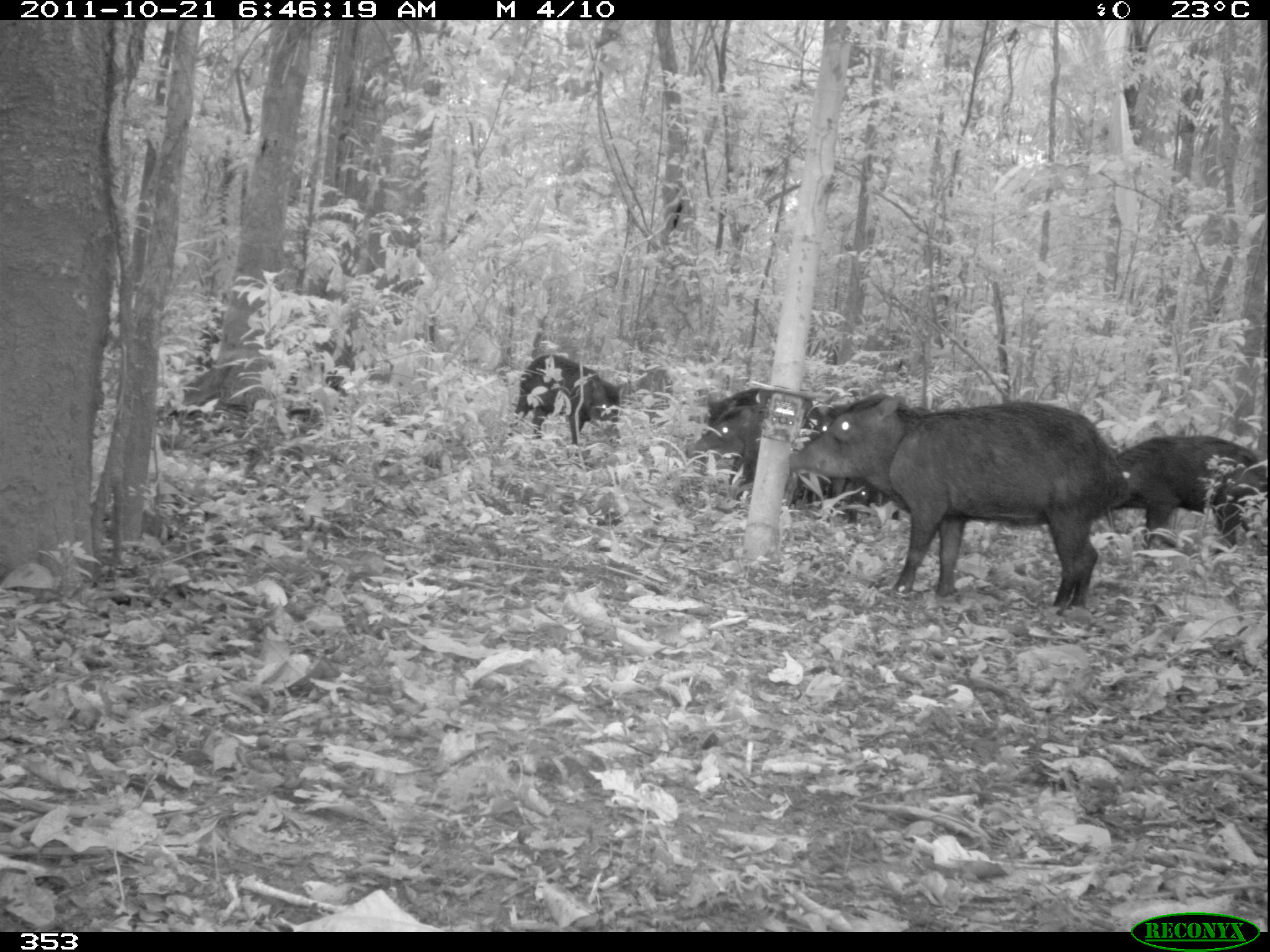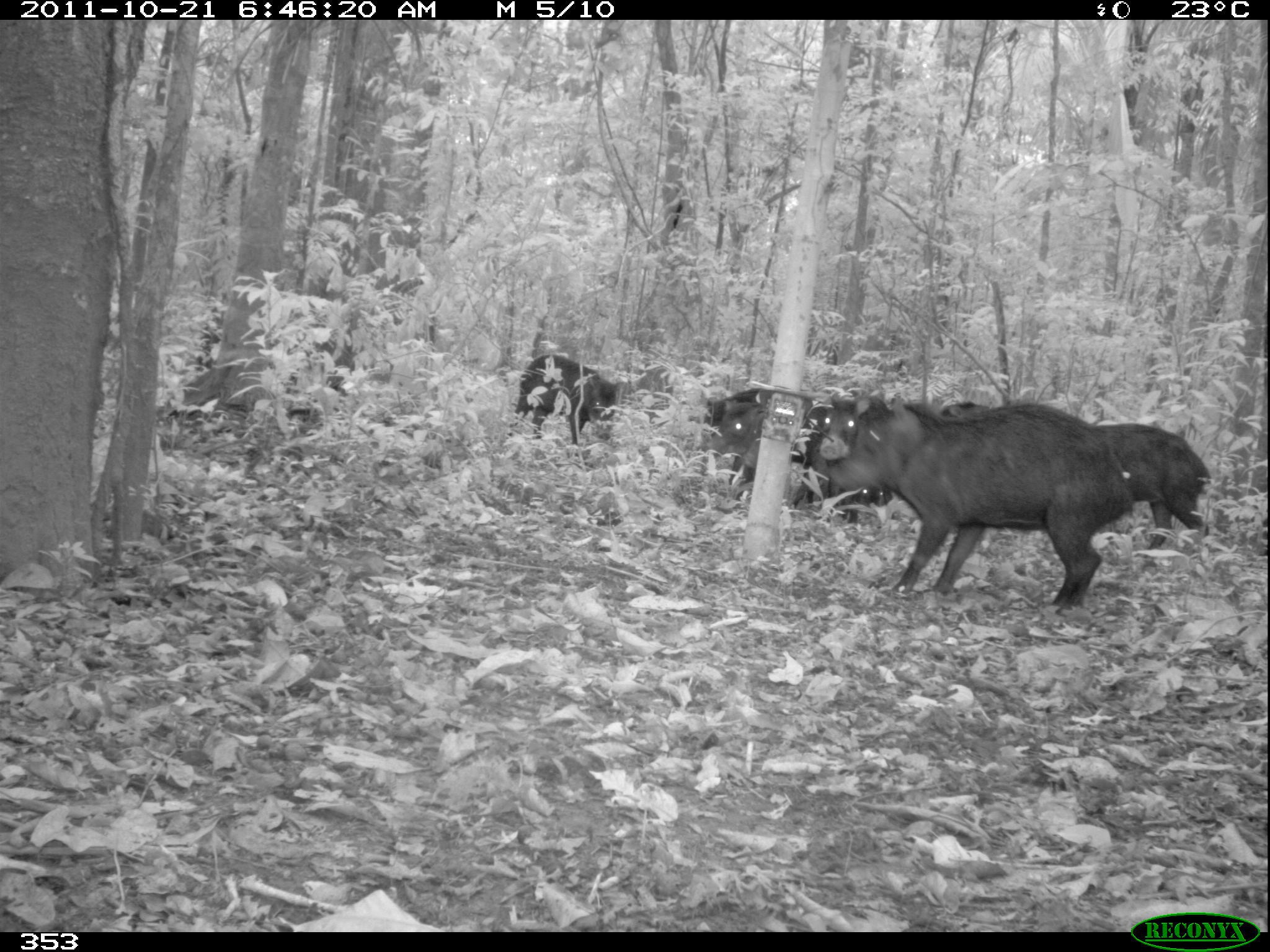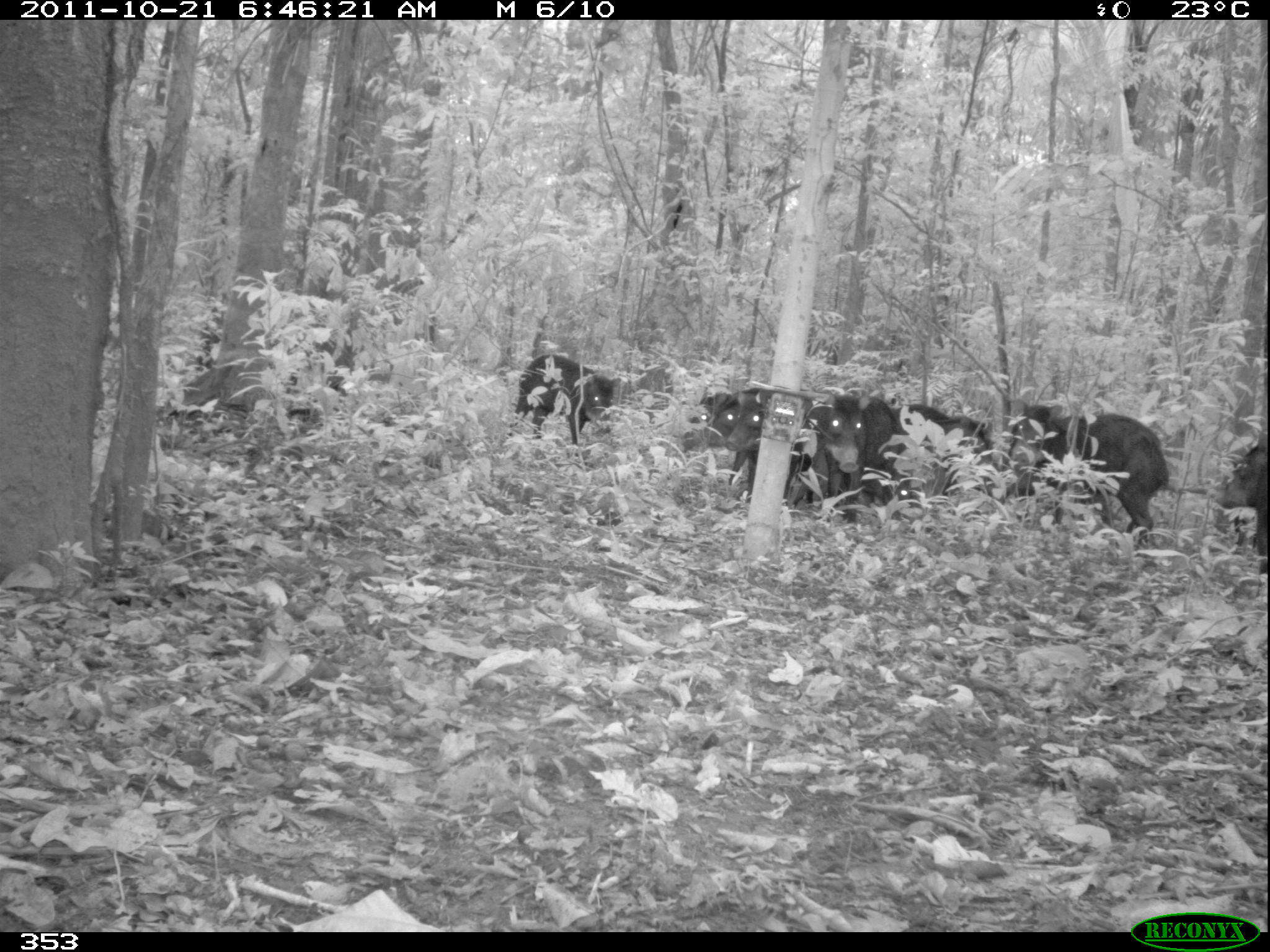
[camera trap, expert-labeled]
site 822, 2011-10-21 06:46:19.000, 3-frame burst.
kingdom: Animalia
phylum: Chordata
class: Mammalia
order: Artiodactyla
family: Tayassuidae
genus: Tayassu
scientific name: Tayassu pecari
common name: white-lipped peccary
Tayassu pecari (white-lipped peccary).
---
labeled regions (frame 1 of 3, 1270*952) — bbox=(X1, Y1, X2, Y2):
tayassu pecari: bbox=(786, 391, 1128, 606); bbox=(1109, 433, 1267, 551); bbox=(685, 402, 820, 495); bbox=(507, 354, 623, 445); bbox=(706, 387, 812, 485); bbox=(843, 407, 929, 521); bbox=(790, 396, 845, 500)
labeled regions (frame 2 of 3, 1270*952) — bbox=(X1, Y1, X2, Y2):
tayassu pecari: bbox=(831, 391, 1133, 611); bbox=(1093, 424, 1215, 550); bbox=(699, 398, 827, 499); bbox=(508, 352, 626, 446); bbox=(791, 391, 871, 522); bbox=(704, 388, 813, 438); bbox=(936, 401, 992, 421)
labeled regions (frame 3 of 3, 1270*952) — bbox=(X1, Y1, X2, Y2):
tayassu pecari: bbox=(1000, 399, 1170, 539); bbox=(725, 387, 820, 508); bbox=(508, 353, 622, 445); bbox=(820, 392, 897, 523); bbox=(897, 403, 987, 484); bbox=(1222, 444, 1269, 573); bbox=(694, 393, 755, 482)